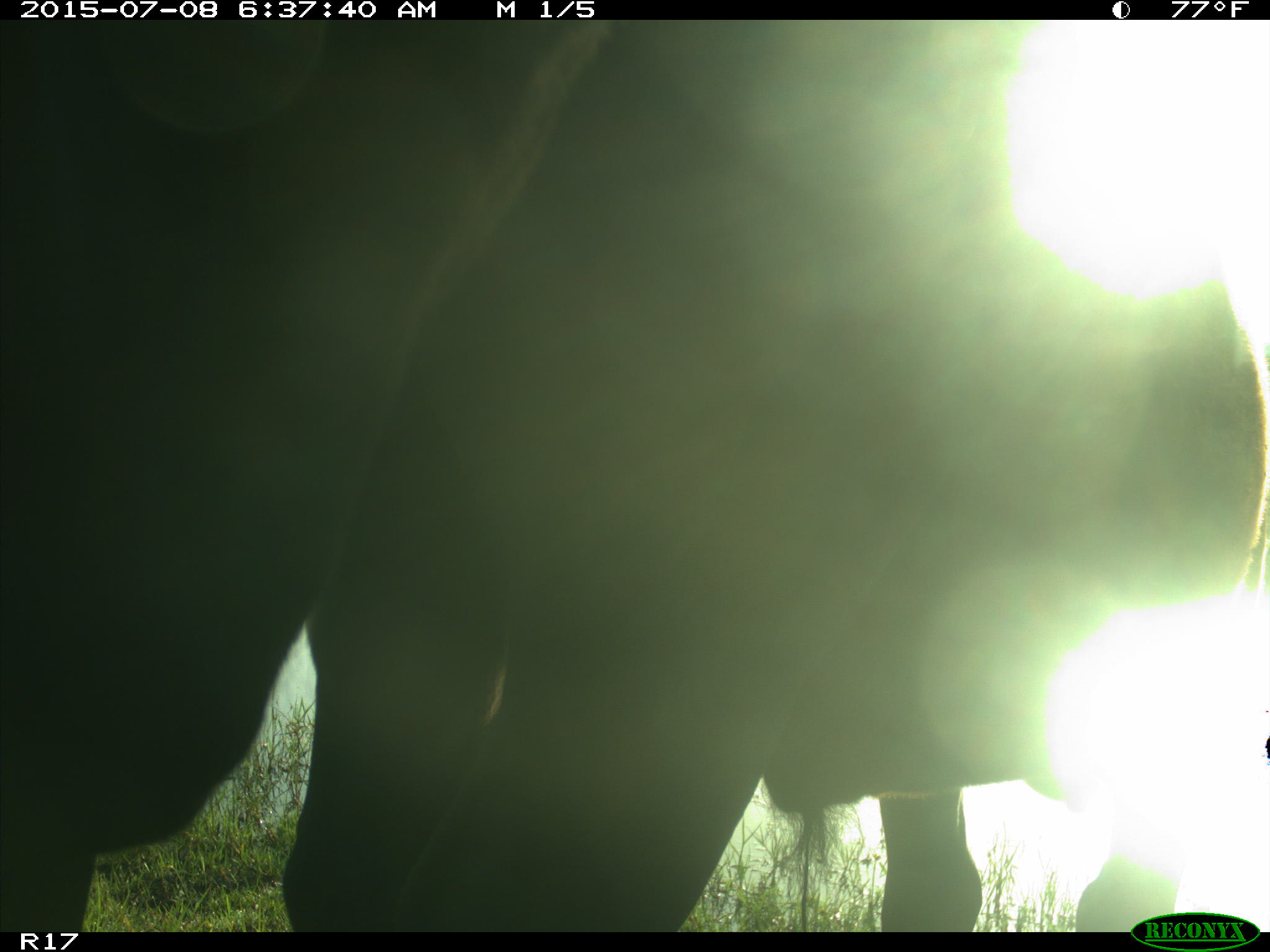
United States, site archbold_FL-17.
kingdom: Animalia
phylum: Chordata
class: Mammalia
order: Artiodactyla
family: Bovidae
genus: Bos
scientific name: Bos taurus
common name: domestic cow